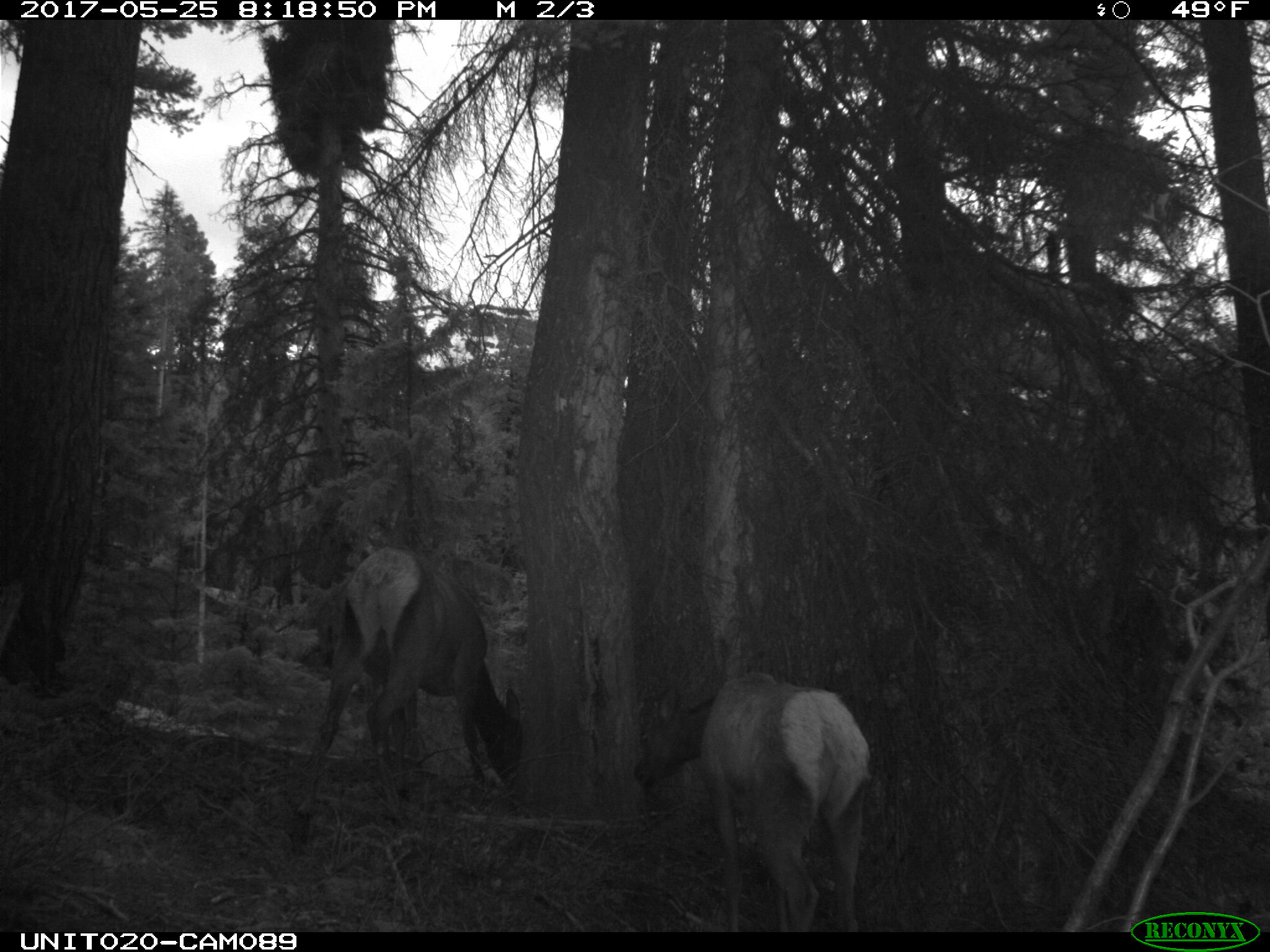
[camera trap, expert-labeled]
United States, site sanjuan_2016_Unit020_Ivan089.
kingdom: Animalia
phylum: Chordata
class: Mammalia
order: Artiodactyla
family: Cervidae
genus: Cervus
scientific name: Cervus elaphus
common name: red deer